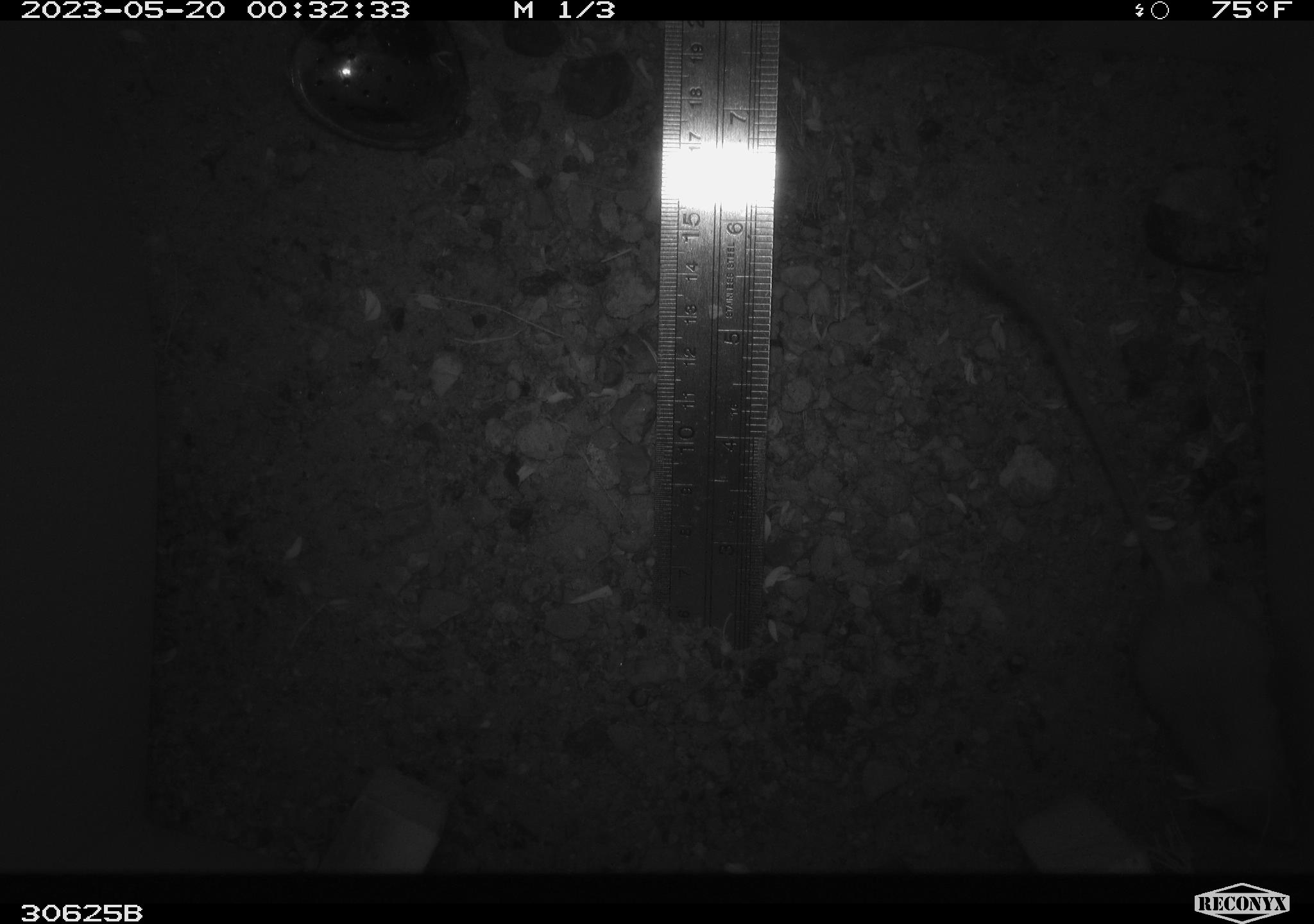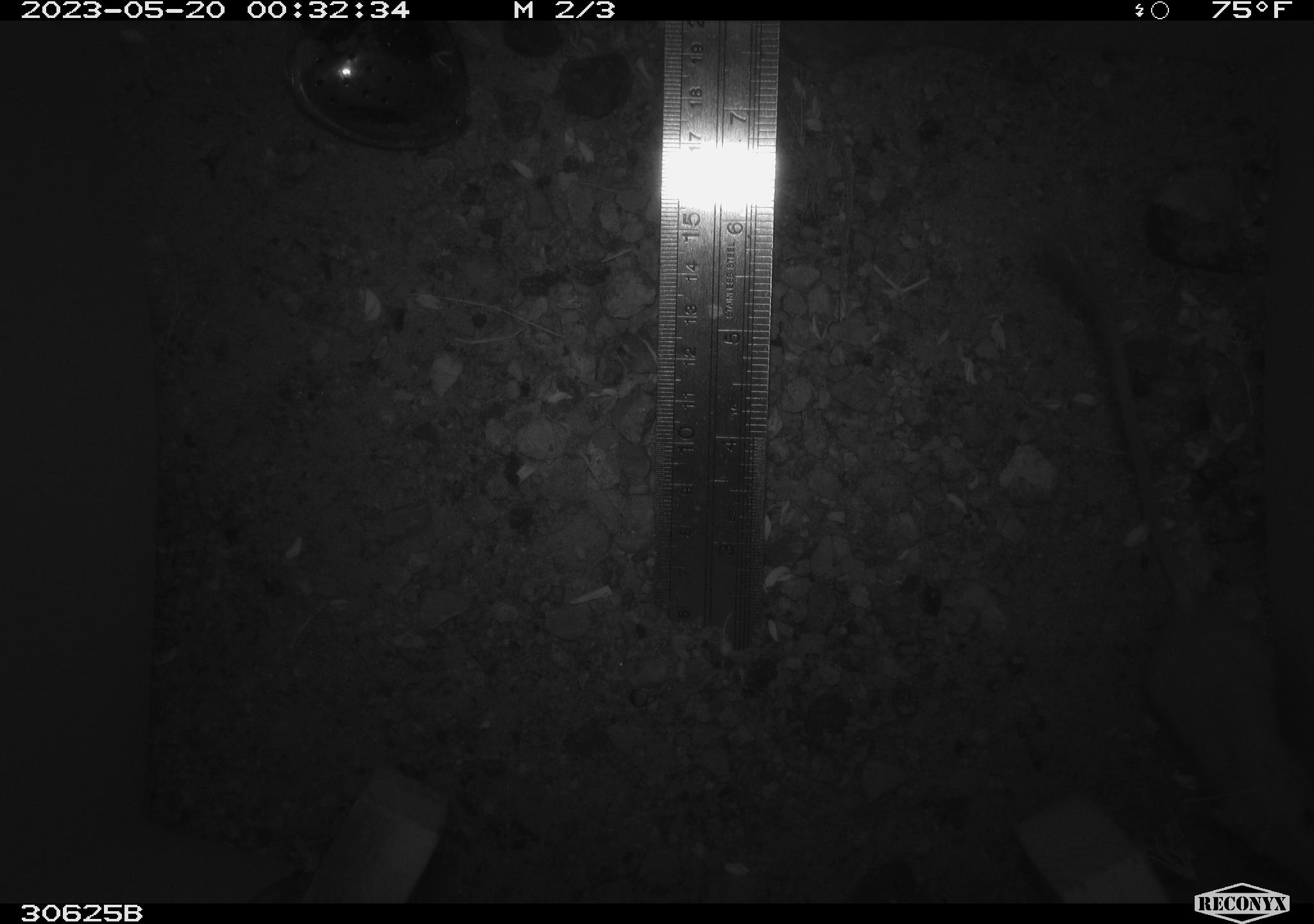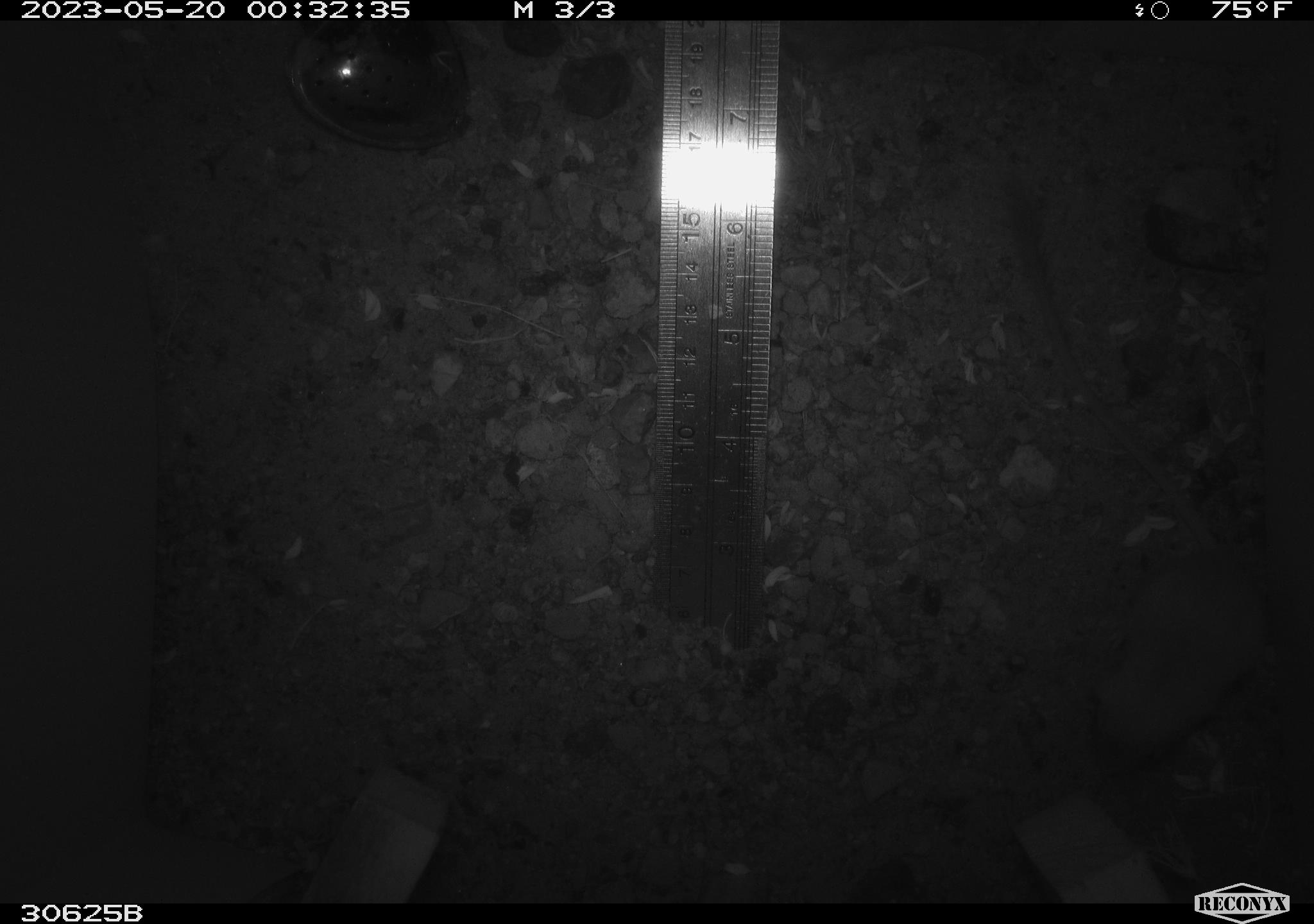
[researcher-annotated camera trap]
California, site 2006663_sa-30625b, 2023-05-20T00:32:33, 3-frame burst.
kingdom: Animalia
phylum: Chordata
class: Mammalia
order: Rodentia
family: Heteromyidae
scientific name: Heteromyidae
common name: kangaroo rats and pocket mice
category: heteromyidae family